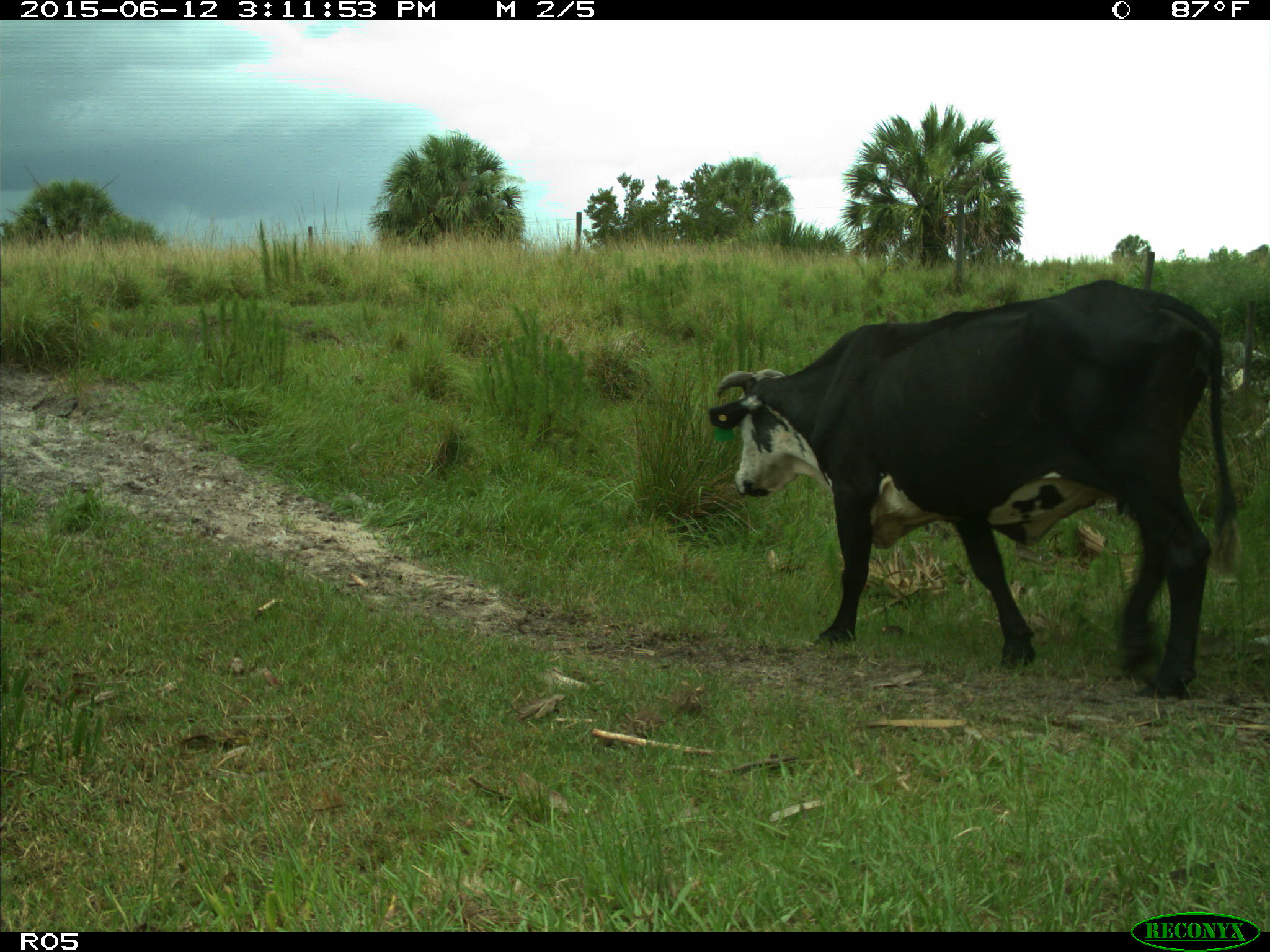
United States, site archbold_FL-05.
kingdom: Animalia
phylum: Chordata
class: Mammalia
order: Artiodactyla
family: Bovidae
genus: Bos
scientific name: Bos taurus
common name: domestic cow